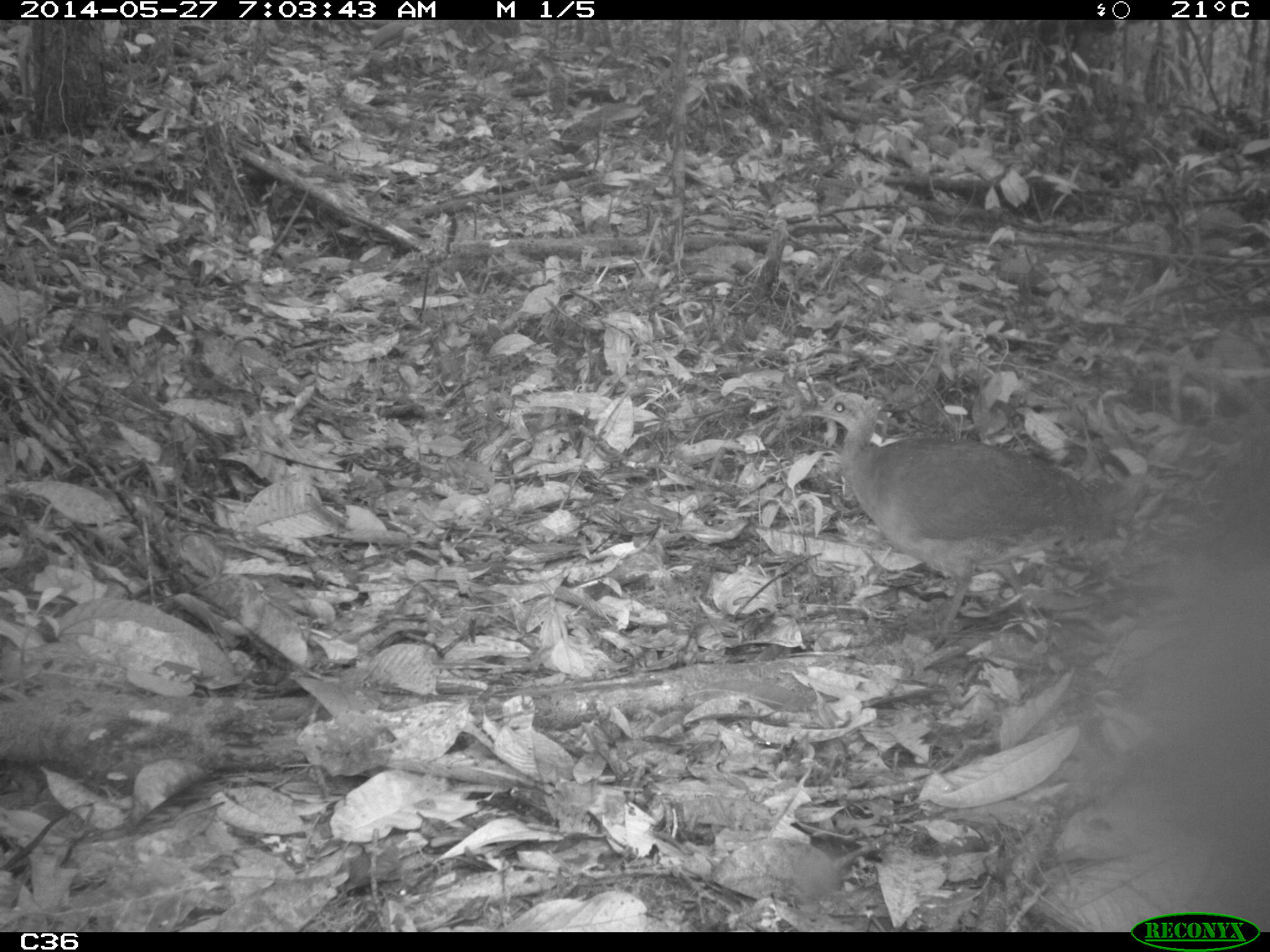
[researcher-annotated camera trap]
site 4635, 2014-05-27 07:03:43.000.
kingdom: Animalia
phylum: Chordata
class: Aves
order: Tinamiformes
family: Tinamidae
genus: Tinamus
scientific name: Tinamus major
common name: great tinamou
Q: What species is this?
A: Tinamus major (great tinamou).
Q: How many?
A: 1.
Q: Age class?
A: Adult.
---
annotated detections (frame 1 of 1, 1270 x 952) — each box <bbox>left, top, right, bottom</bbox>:
tinamus major: <bbox>797, 387, 1125, 644</bbox>